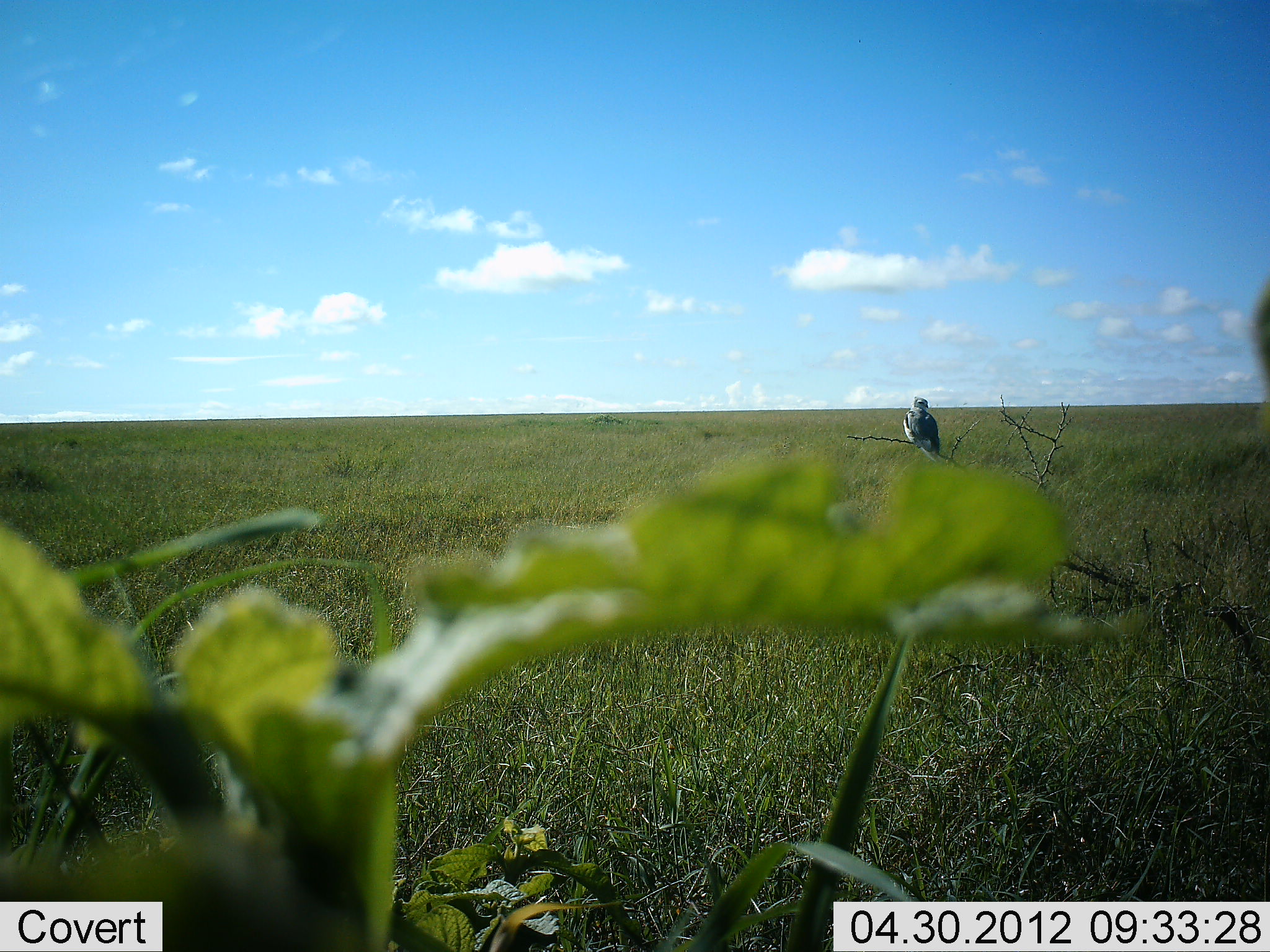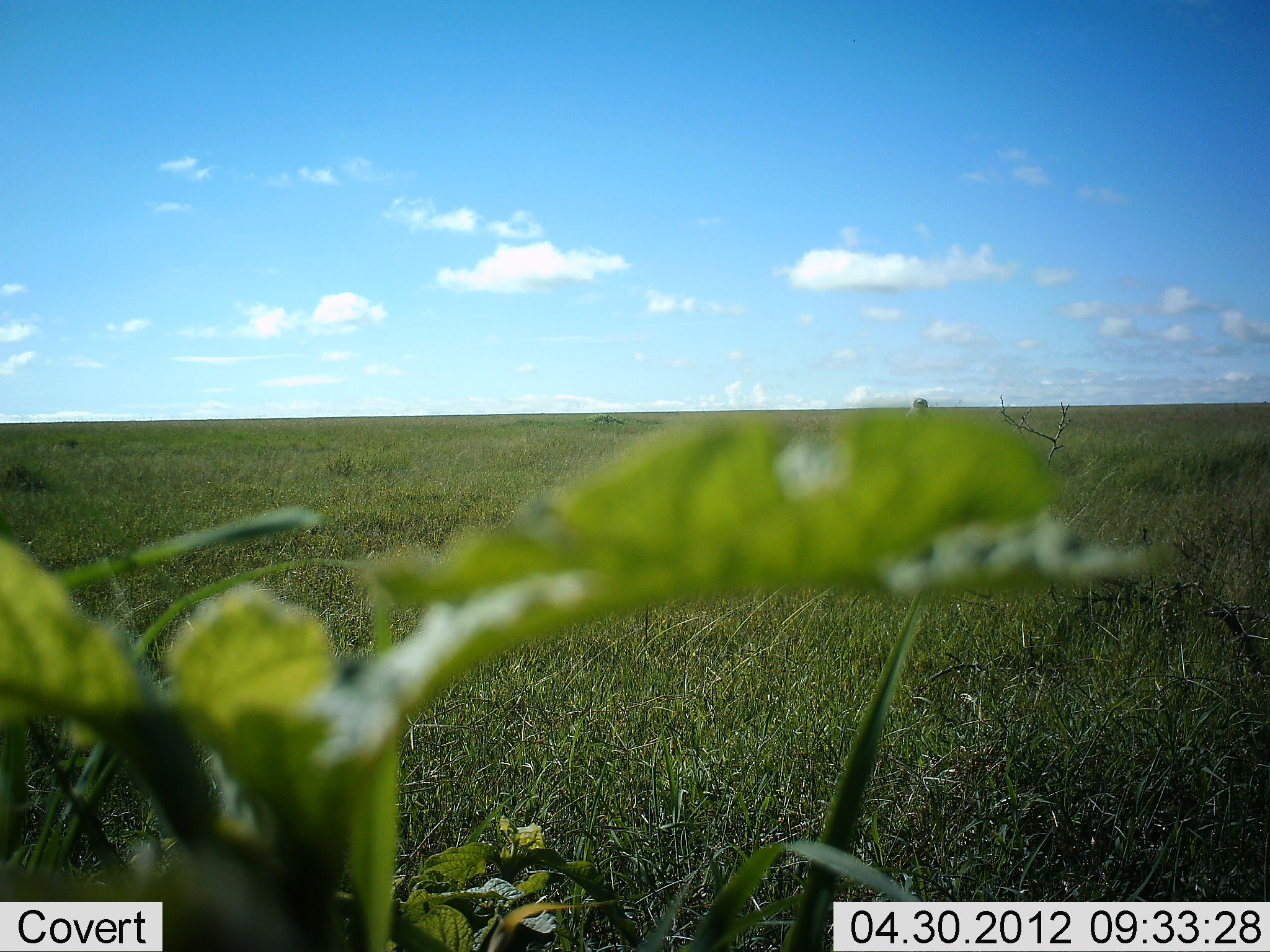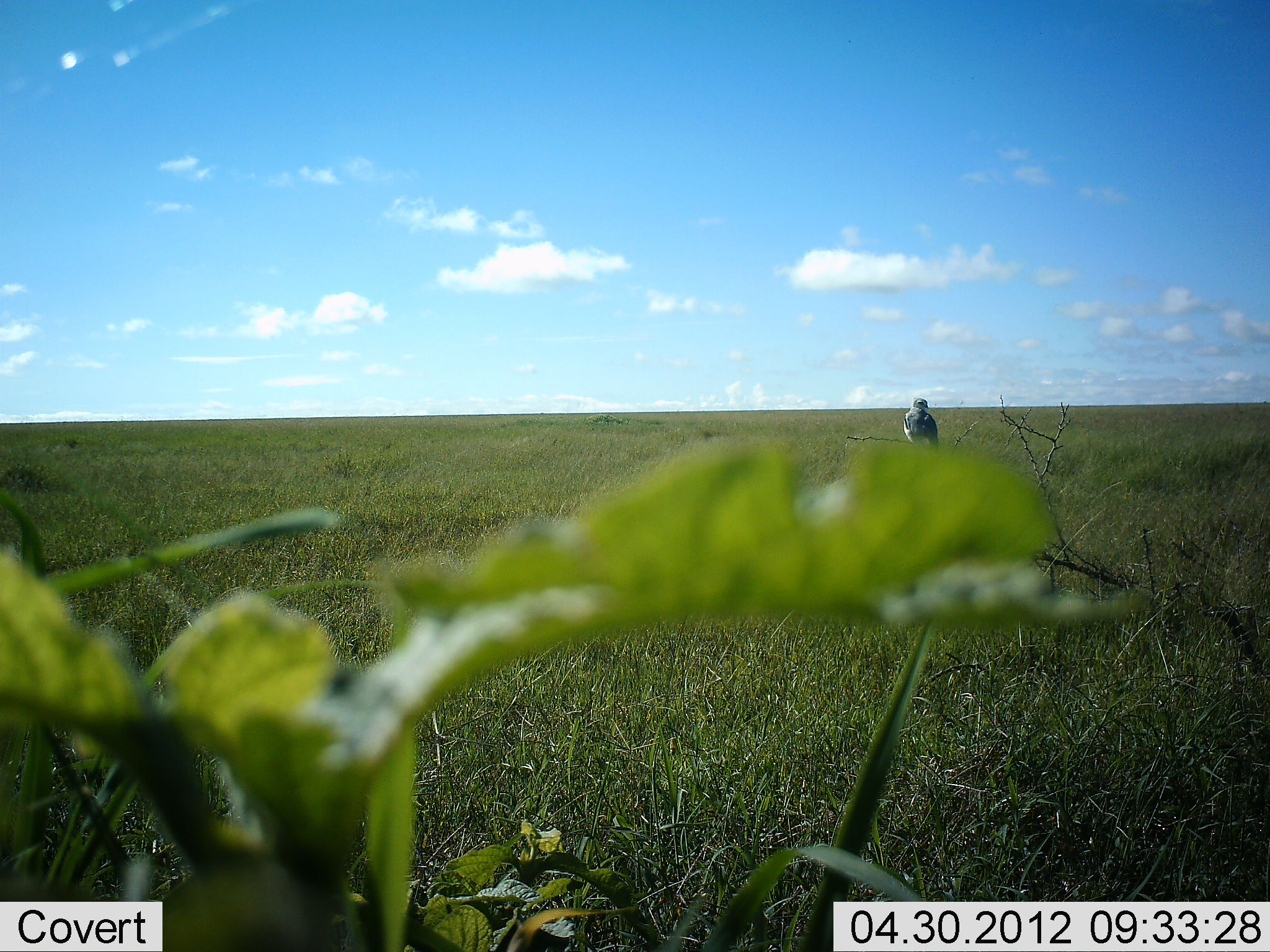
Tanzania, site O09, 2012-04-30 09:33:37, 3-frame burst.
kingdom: Animalia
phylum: Chordata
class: Aves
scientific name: Aves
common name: bird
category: otherbird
Otherbird (bird) (Aves), count 1. Behavior (volunteer vote fractions): standing 41%, resting 64%, moving 0%, interacting 0%. Young present (vote fraction): 0%. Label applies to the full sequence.